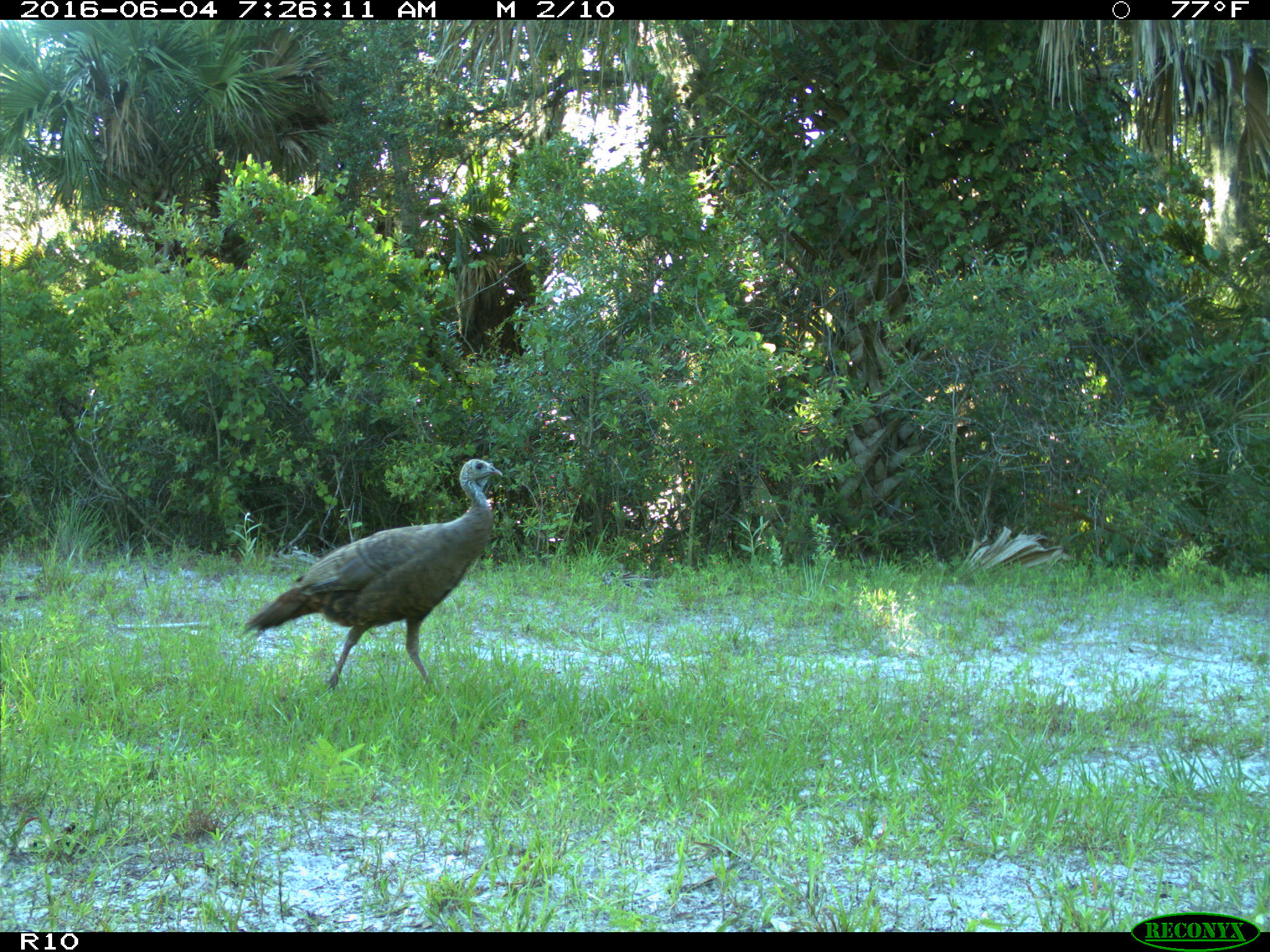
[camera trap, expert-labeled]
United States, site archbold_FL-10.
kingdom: Animalia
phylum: Chordata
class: Aves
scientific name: Aves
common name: birds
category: unidentified bird